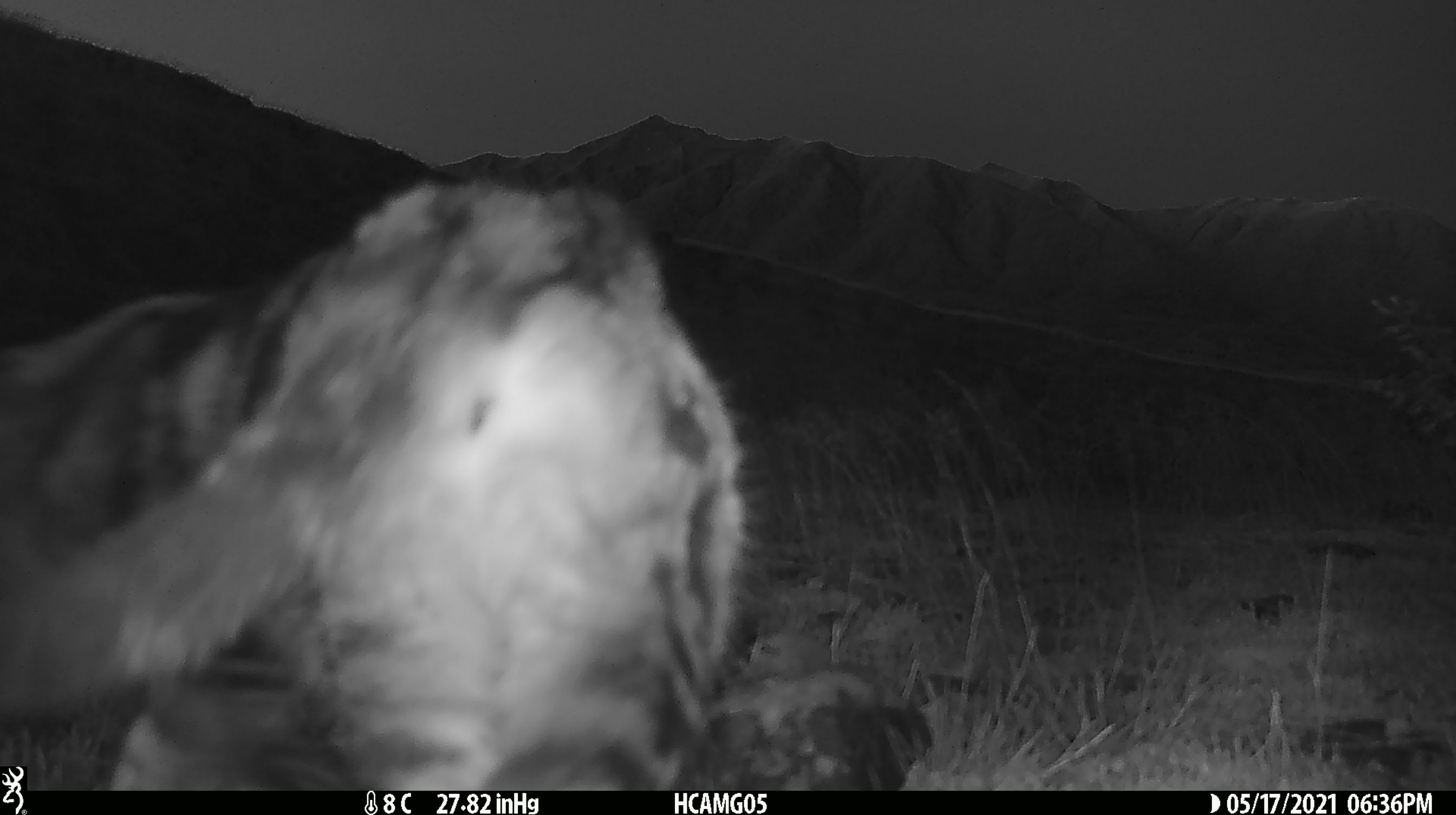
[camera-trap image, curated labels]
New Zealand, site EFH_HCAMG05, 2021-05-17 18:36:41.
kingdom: Animalia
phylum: Chordata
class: Mammalia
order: Carnivora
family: Felidae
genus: Felis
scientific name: Felis catus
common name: domestic cat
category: cat